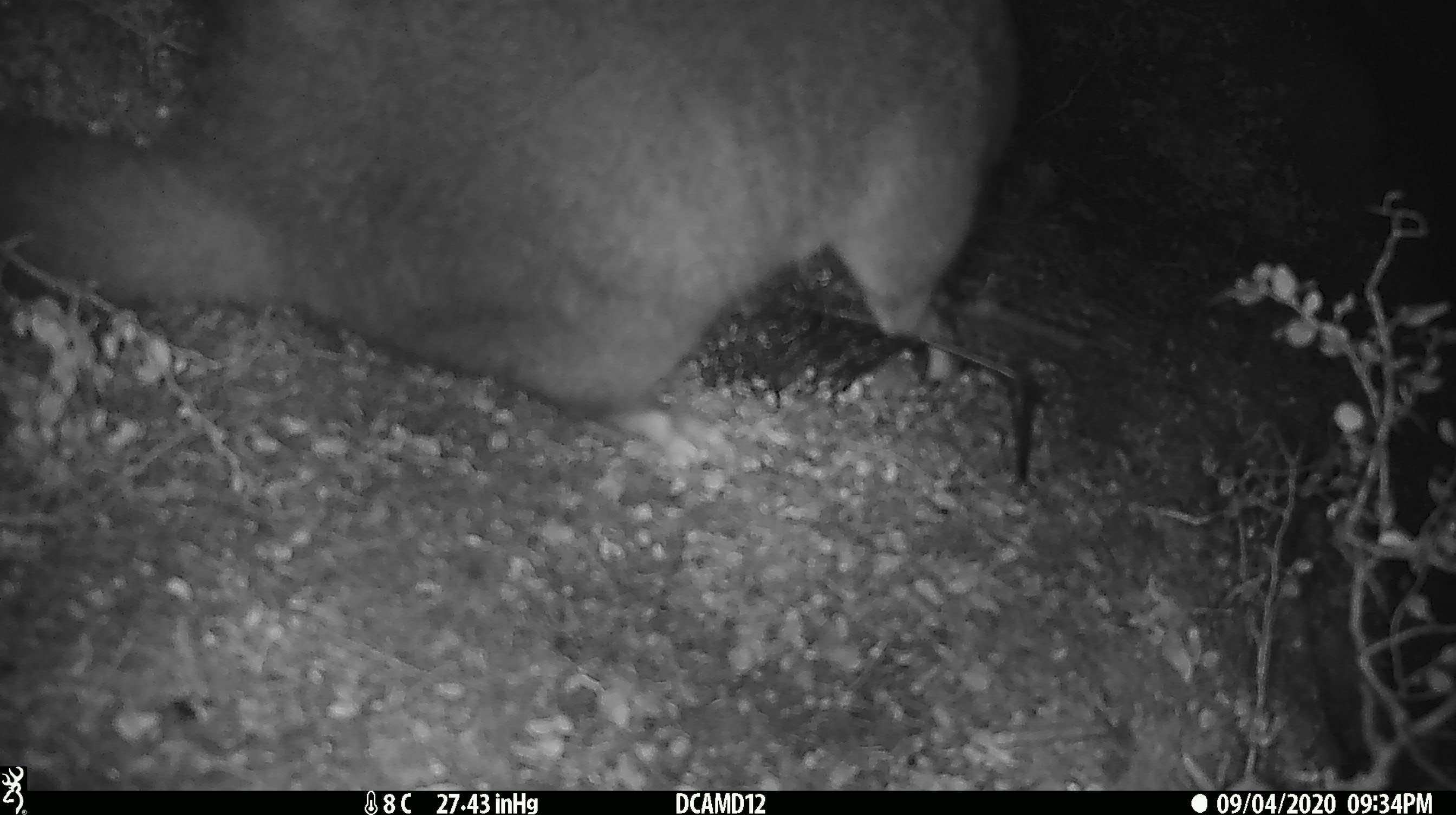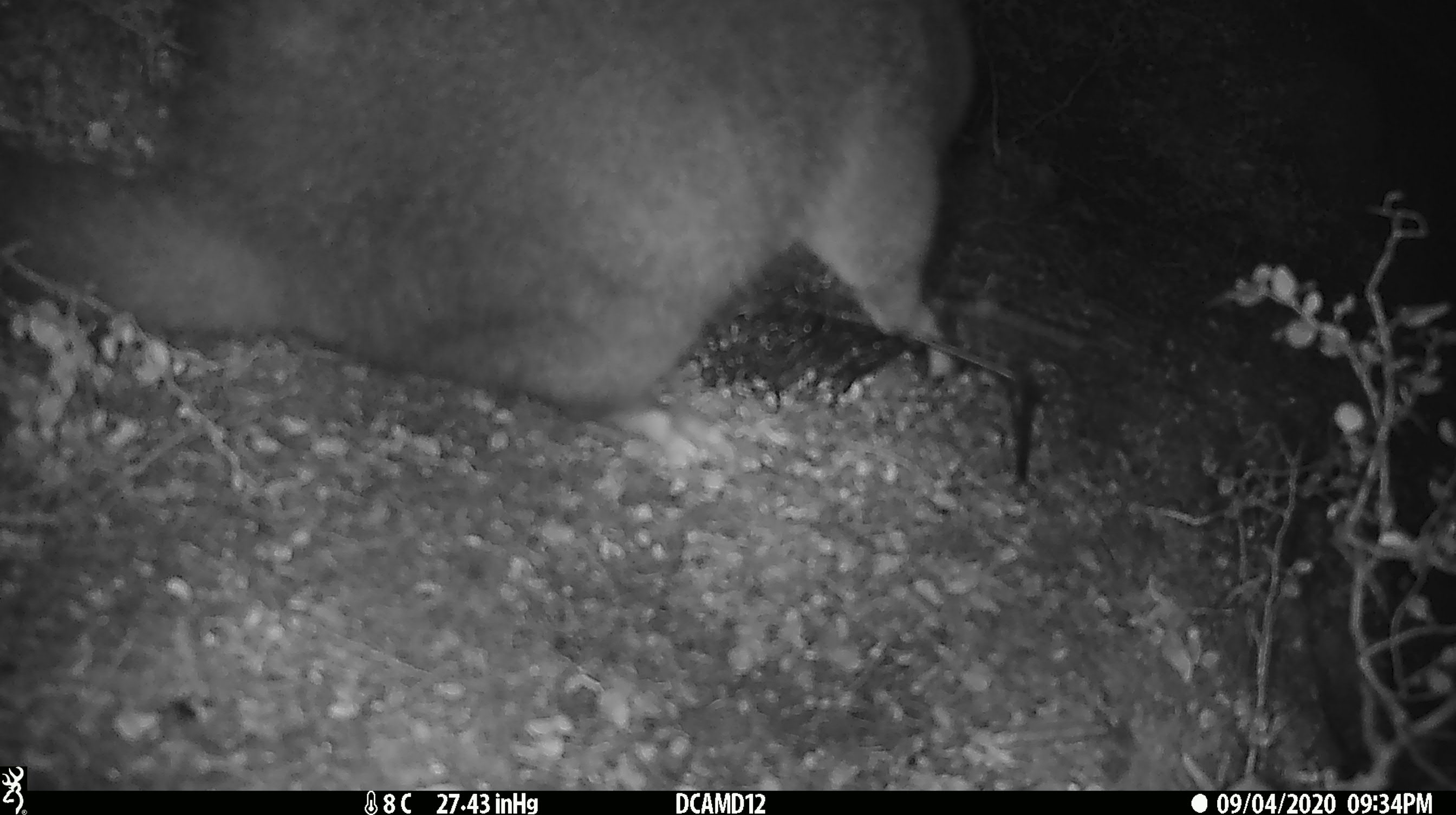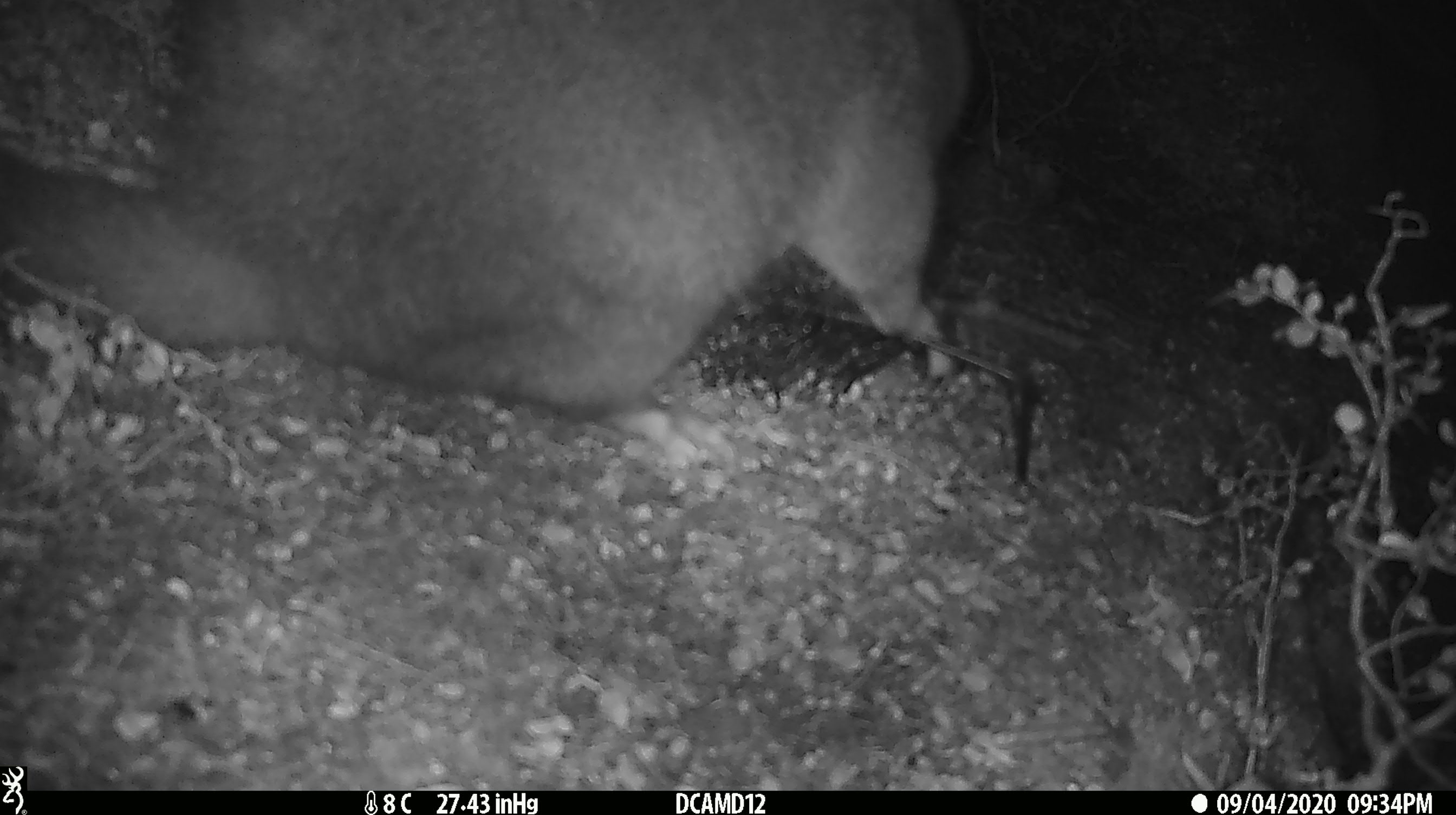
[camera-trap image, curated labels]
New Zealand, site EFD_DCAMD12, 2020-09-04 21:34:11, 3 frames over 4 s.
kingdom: Animalia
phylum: Chordata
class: Mammalia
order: Diprotodontia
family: Phalangeridae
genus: Trichosurus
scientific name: Trichosurus vulpecula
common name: common brushtail possum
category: possum